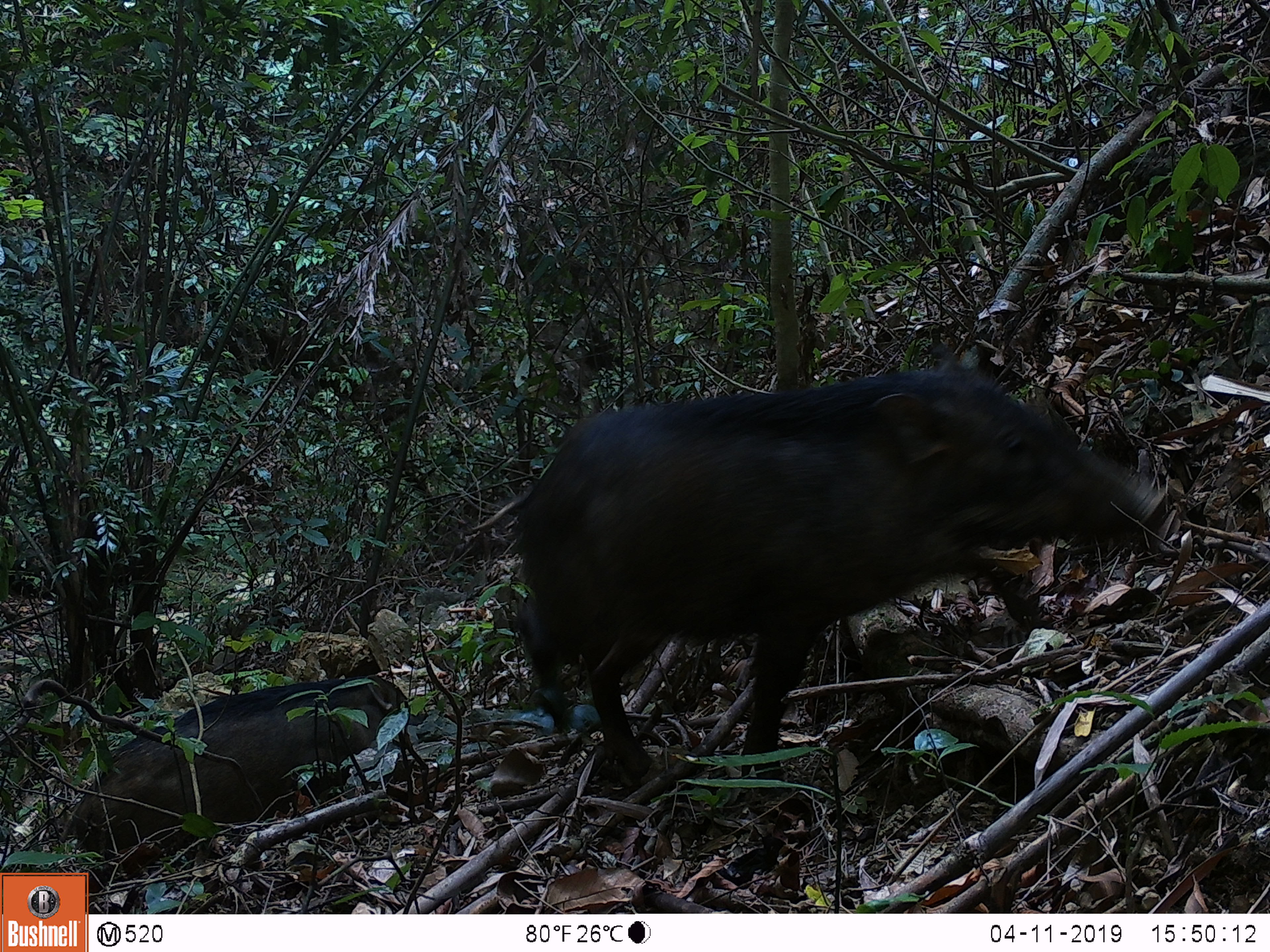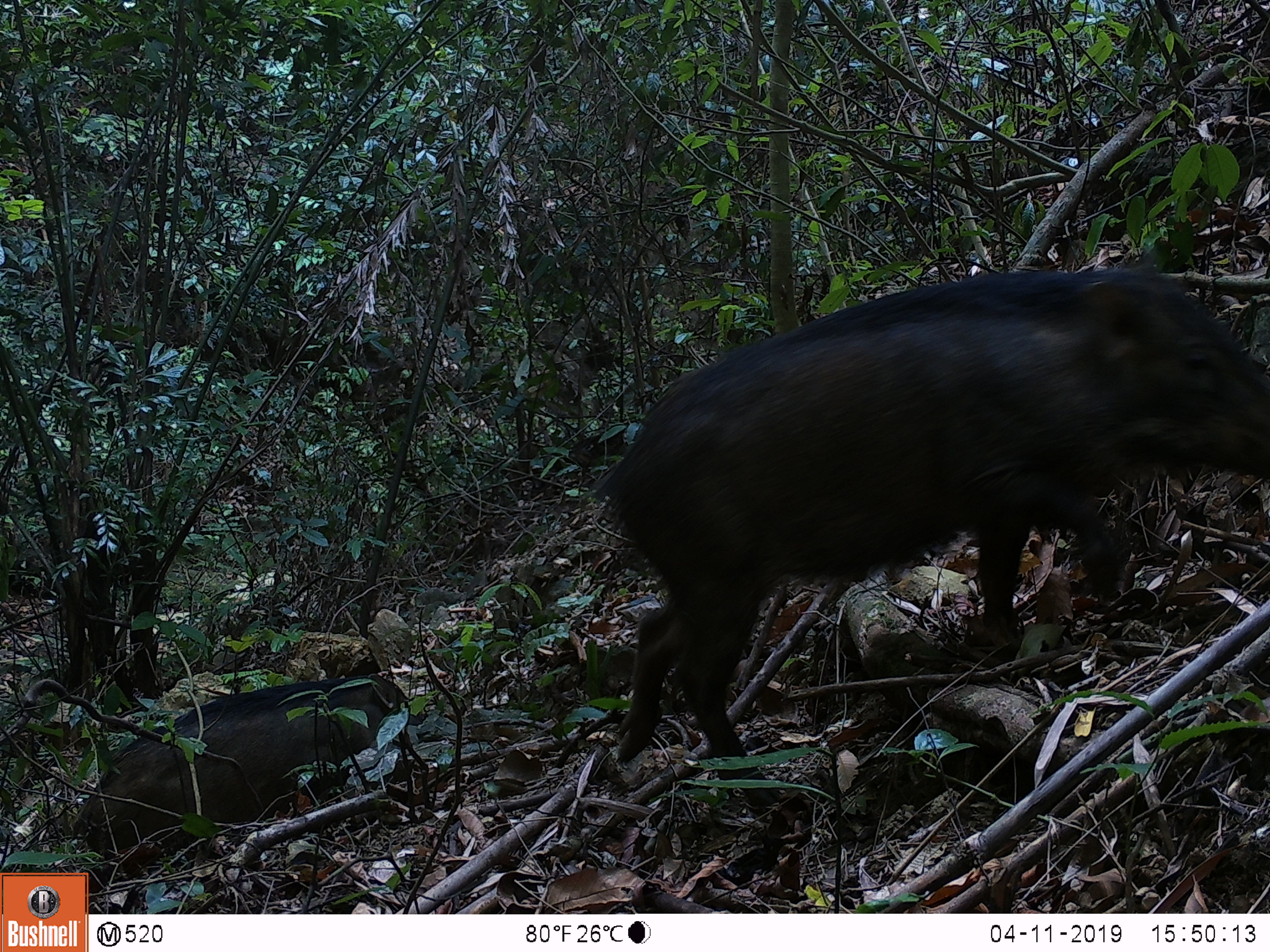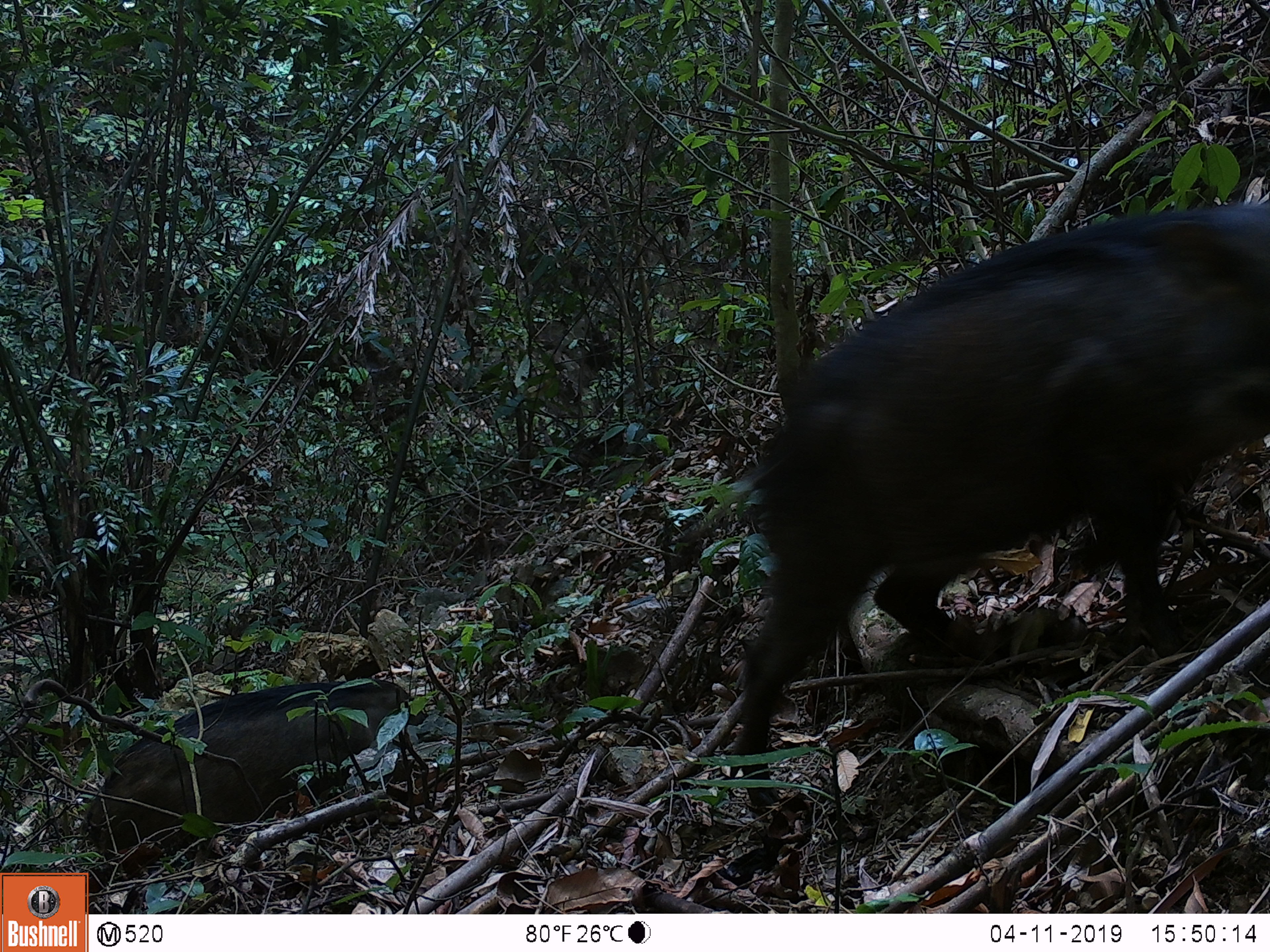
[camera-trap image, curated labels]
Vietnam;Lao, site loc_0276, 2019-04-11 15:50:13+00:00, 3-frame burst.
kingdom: Animalia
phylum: Chordata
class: Mammalia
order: Artiodactyla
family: Suidae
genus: Sus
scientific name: Sus scrofa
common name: eurasian wild pig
Eurasian wild pig (Sus scrofa). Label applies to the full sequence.